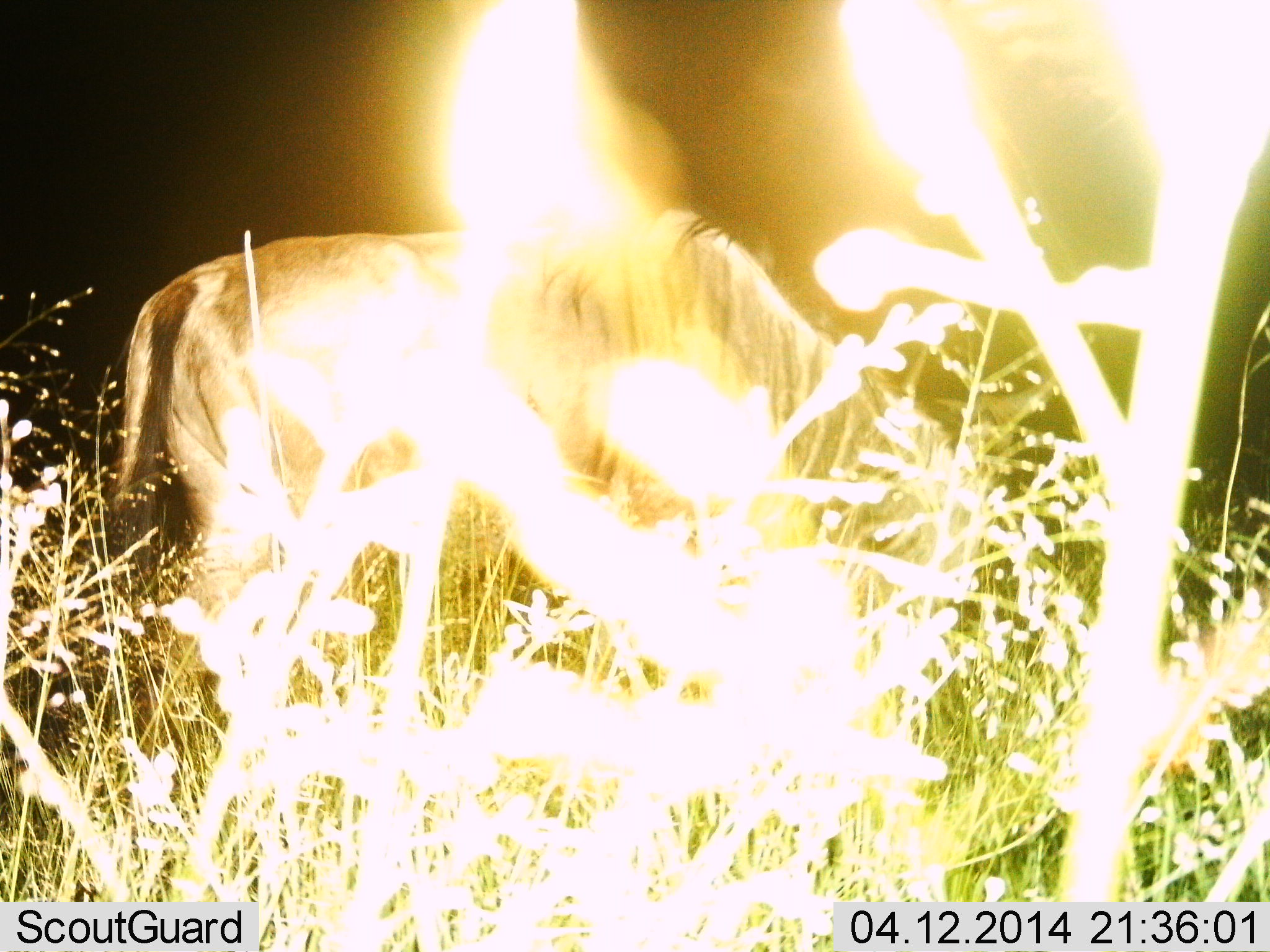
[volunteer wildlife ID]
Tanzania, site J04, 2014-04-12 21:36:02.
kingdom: Animalia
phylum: Chordata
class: Mammalia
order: Artiodactyla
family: Bovidae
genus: Connochaetes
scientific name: Connochaetes taurinus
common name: blue wildebeest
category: wildebeest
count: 1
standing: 40%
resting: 3%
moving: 3%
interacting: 0%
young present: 0%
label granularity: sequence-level